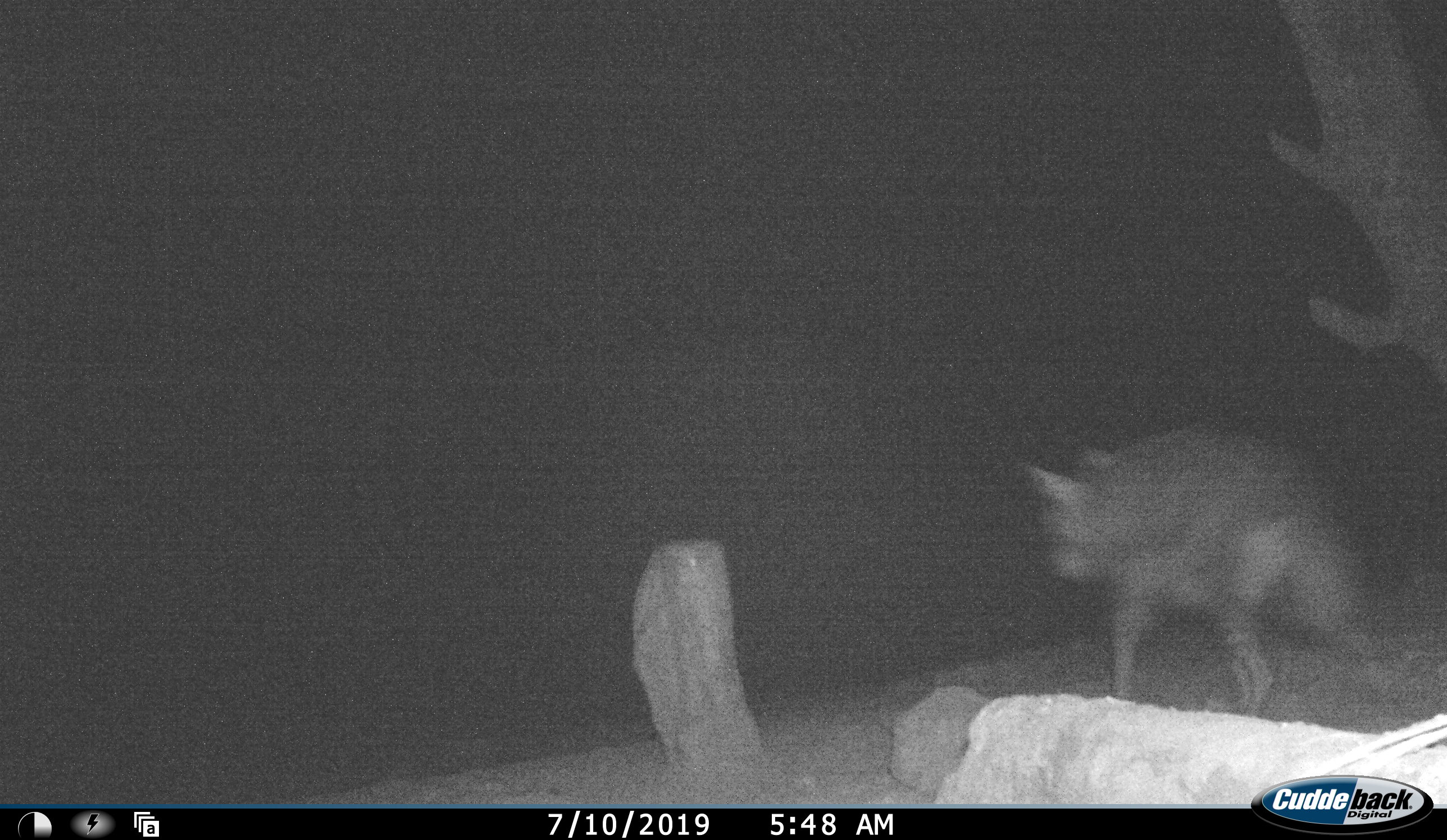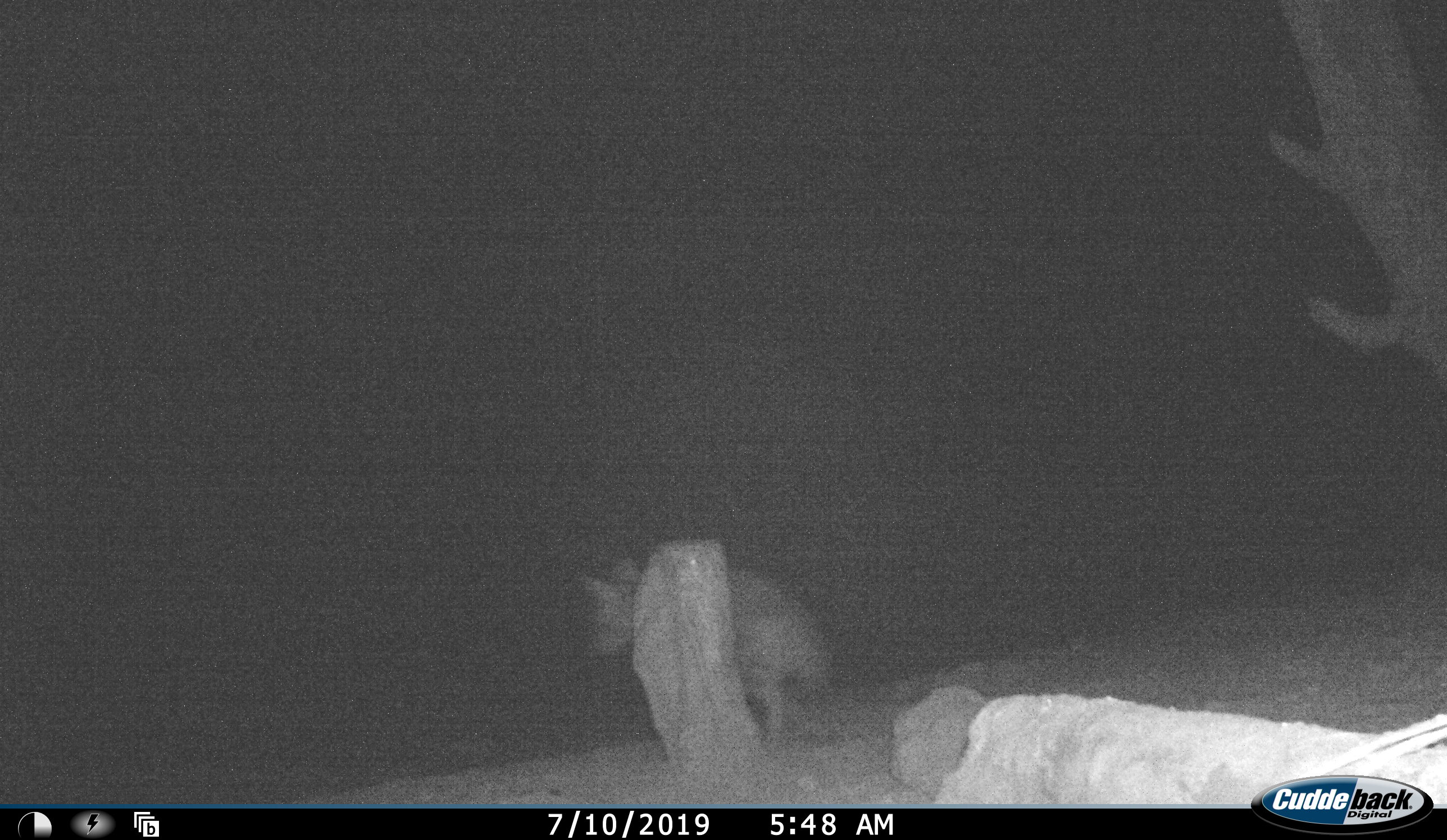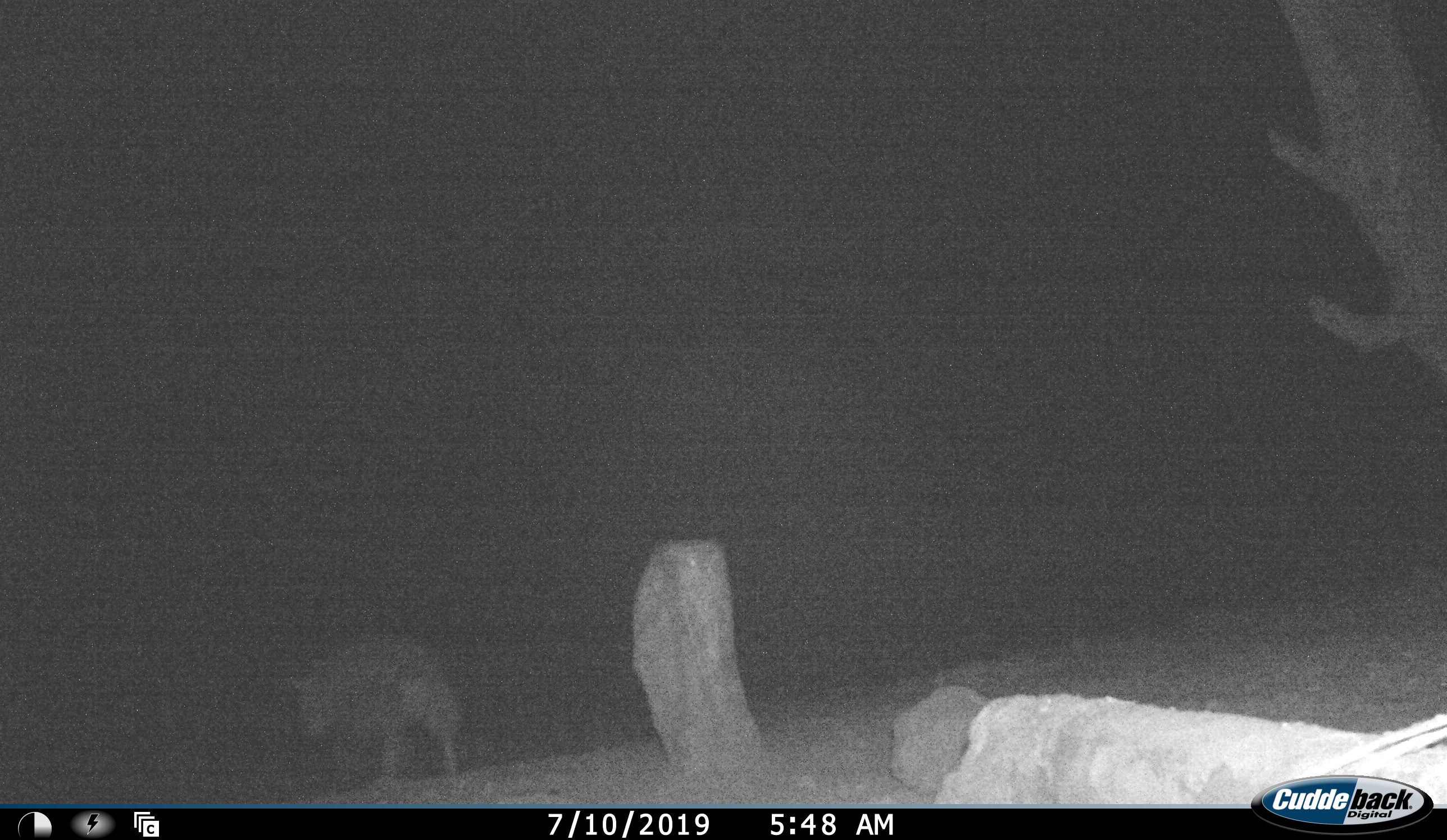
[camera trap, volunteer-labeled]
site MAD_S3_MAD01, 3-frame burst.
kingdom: Animalia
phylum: Chordata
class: Mammalia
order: Carnivora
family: Hyaenidae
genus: Parahyaena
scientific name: Parahyaena brunnea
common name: brown hyena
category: hyenabrown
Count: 1.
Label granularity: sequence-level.